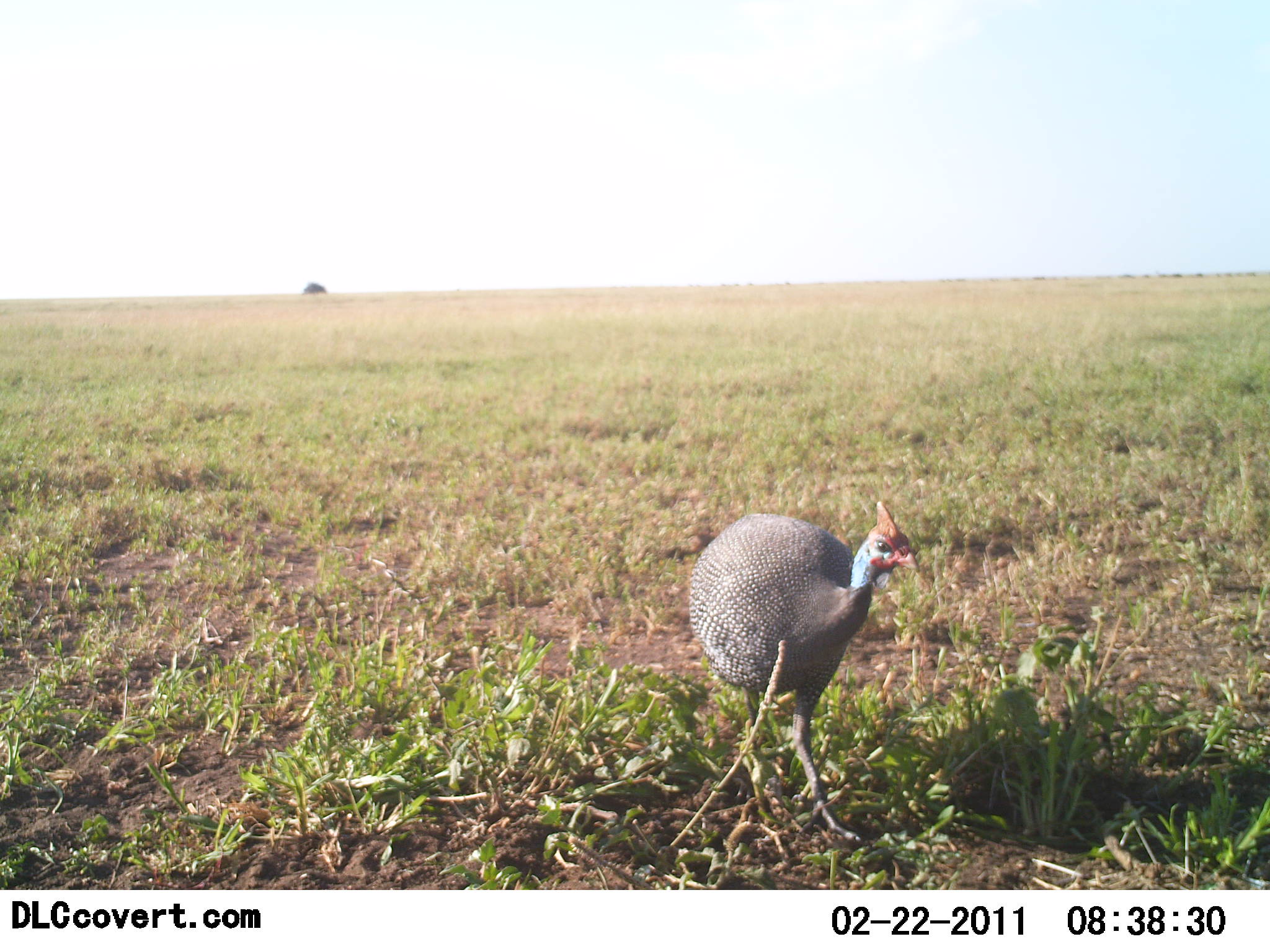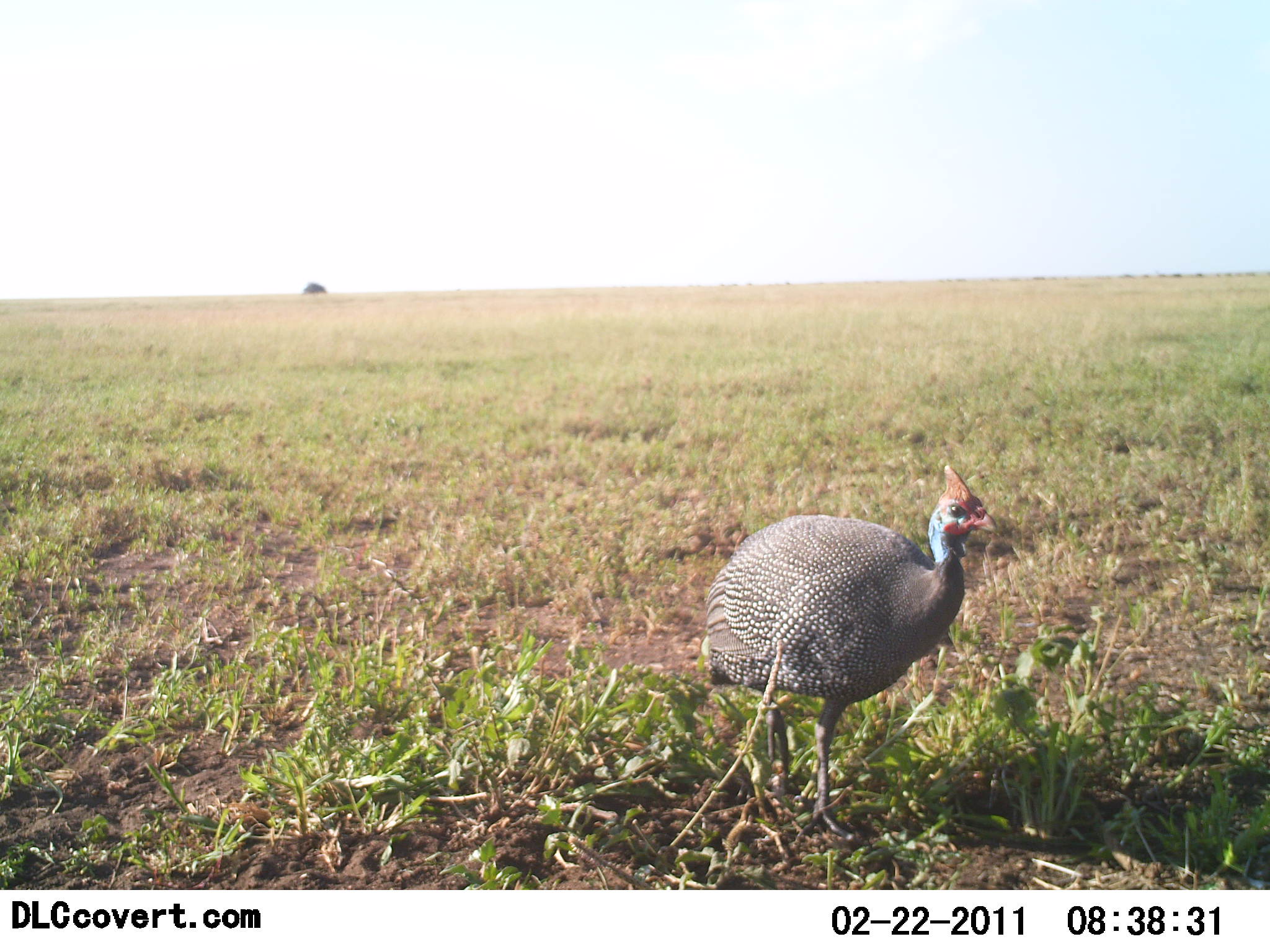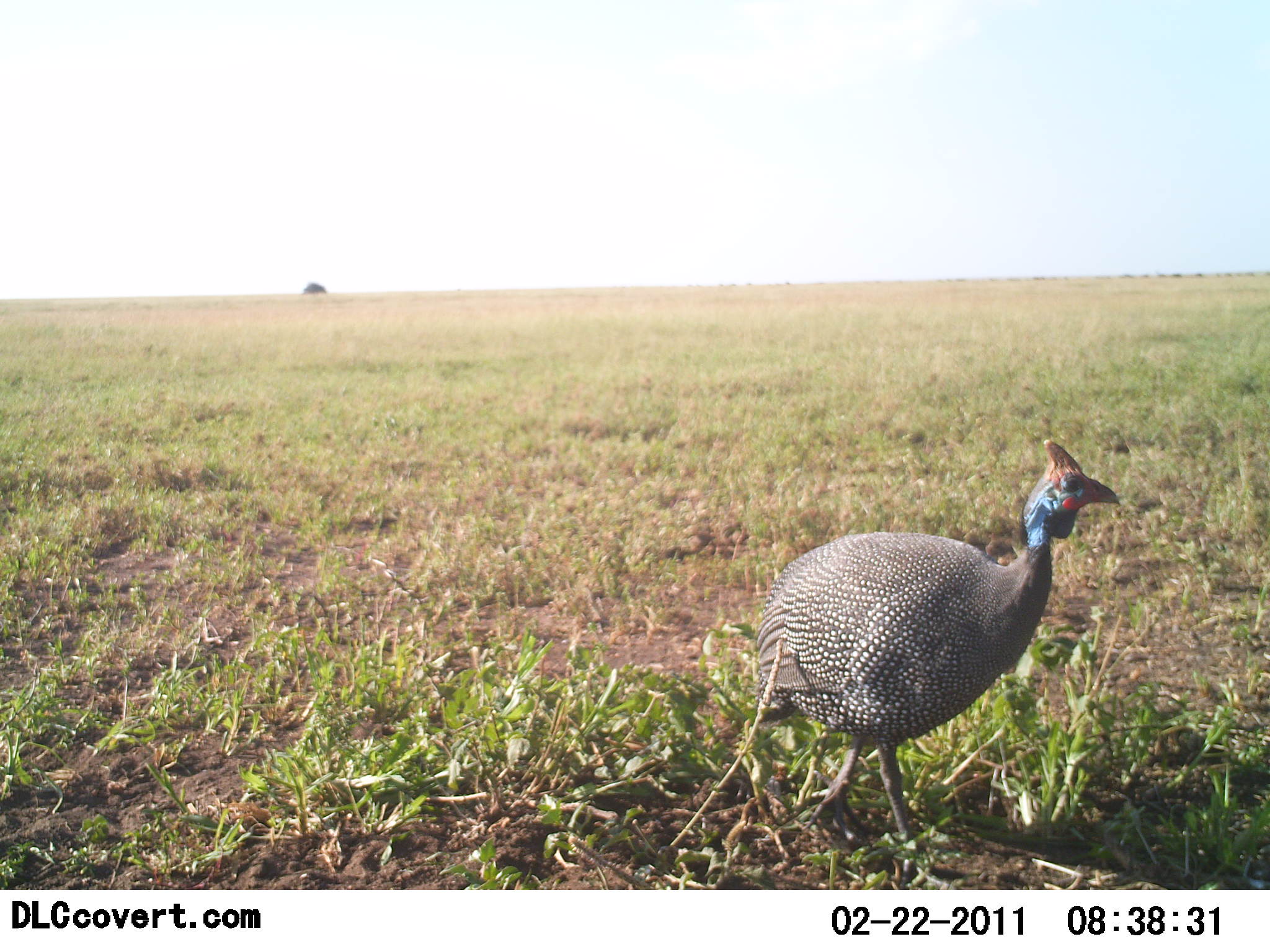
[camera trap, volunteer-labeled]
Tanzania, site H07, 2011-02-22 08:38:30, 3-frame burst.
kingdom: Animalia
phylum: Chordata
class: Aves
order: Galliformes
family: Numididae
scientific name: Numididae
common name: guinea fowl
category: guineafowl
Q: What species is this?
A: Guineafowl (guinea fowl) (Numididae).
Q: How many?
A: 1.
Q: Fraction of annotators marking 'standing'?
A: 8%.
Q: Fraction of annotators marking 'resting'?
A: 0%.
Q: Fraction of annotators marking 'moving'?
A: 92%.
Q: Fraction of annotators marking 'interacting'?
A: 0%.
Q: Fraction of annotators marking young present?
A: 0%.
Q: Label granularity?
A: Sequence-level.